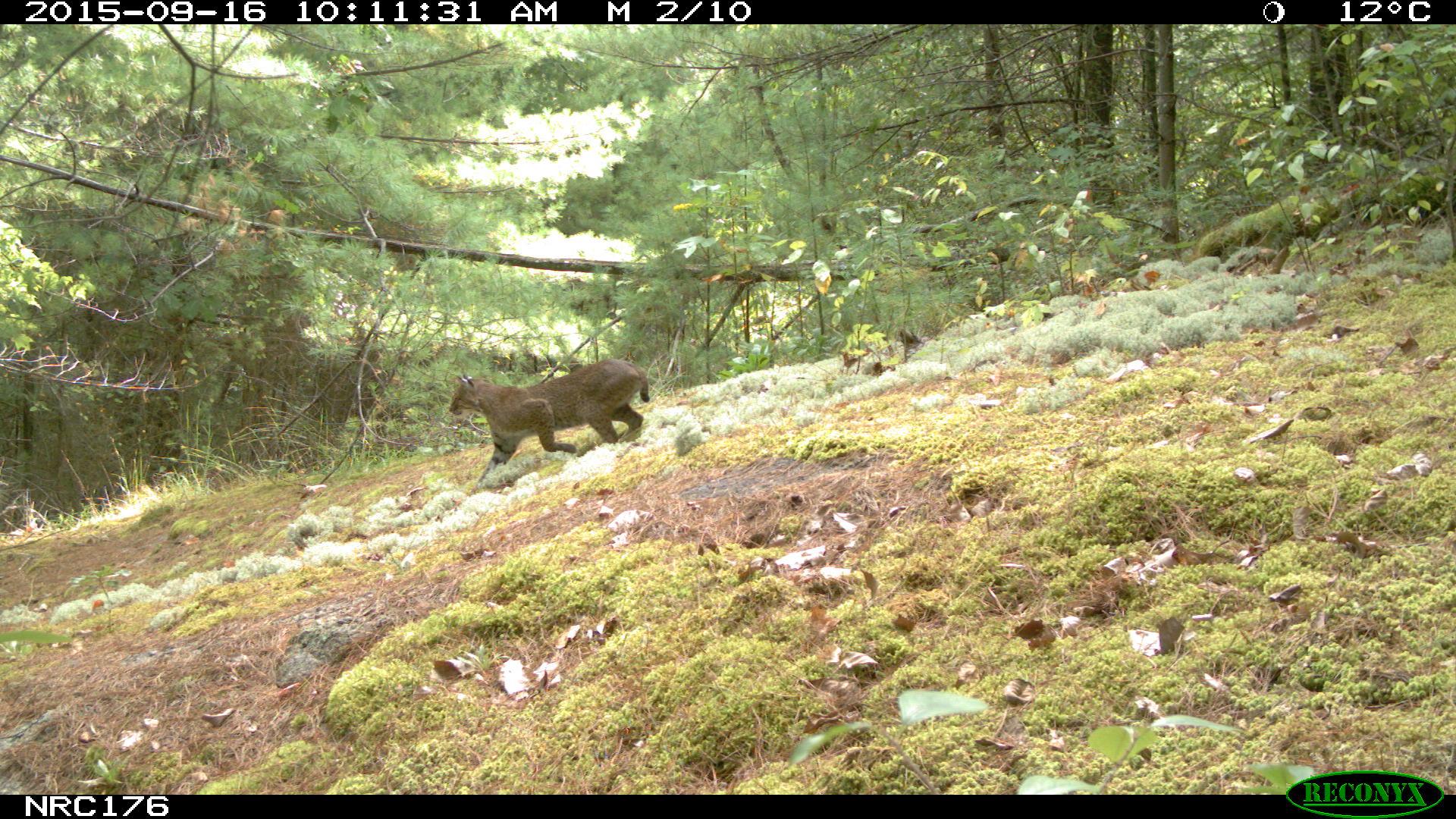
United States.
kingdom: Animalia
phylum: Chordata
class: Mammalia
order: Carnivora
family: Felidae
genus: Lynx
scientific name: Lynx rufus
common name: bobcat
Bobcat (Lynx rufus).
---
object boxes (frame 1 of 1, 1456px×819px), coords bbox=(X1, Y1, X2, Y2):
Bobcat: bbox=(447, 364, 663, 495)